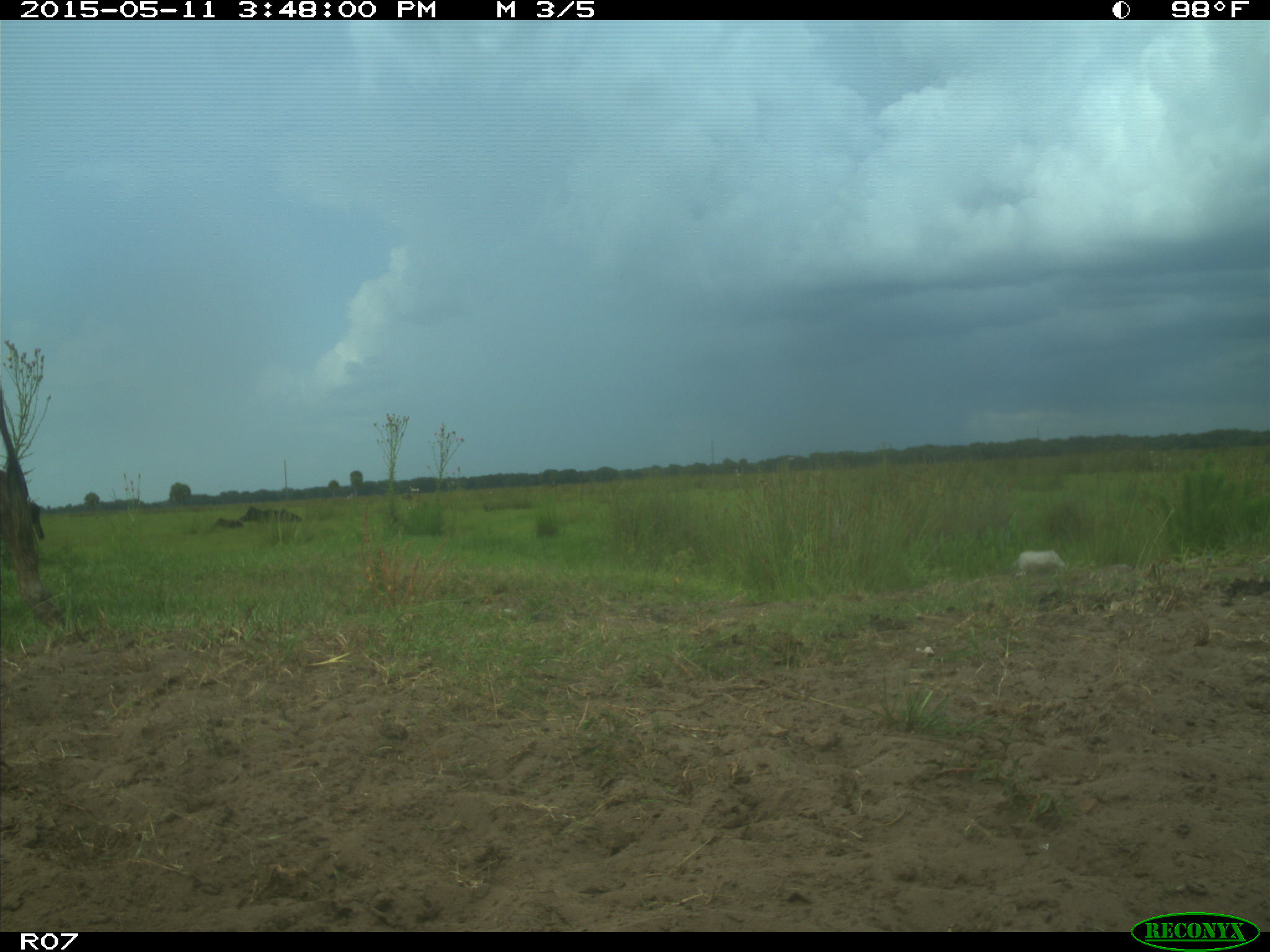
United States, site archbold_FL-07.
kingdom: Animalia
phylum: Chordata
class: Mammalia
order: Artiodactyla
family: Bovidae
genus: Bos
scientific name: Bos taurus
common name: domestic cow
Bos taurus (domestic cow).